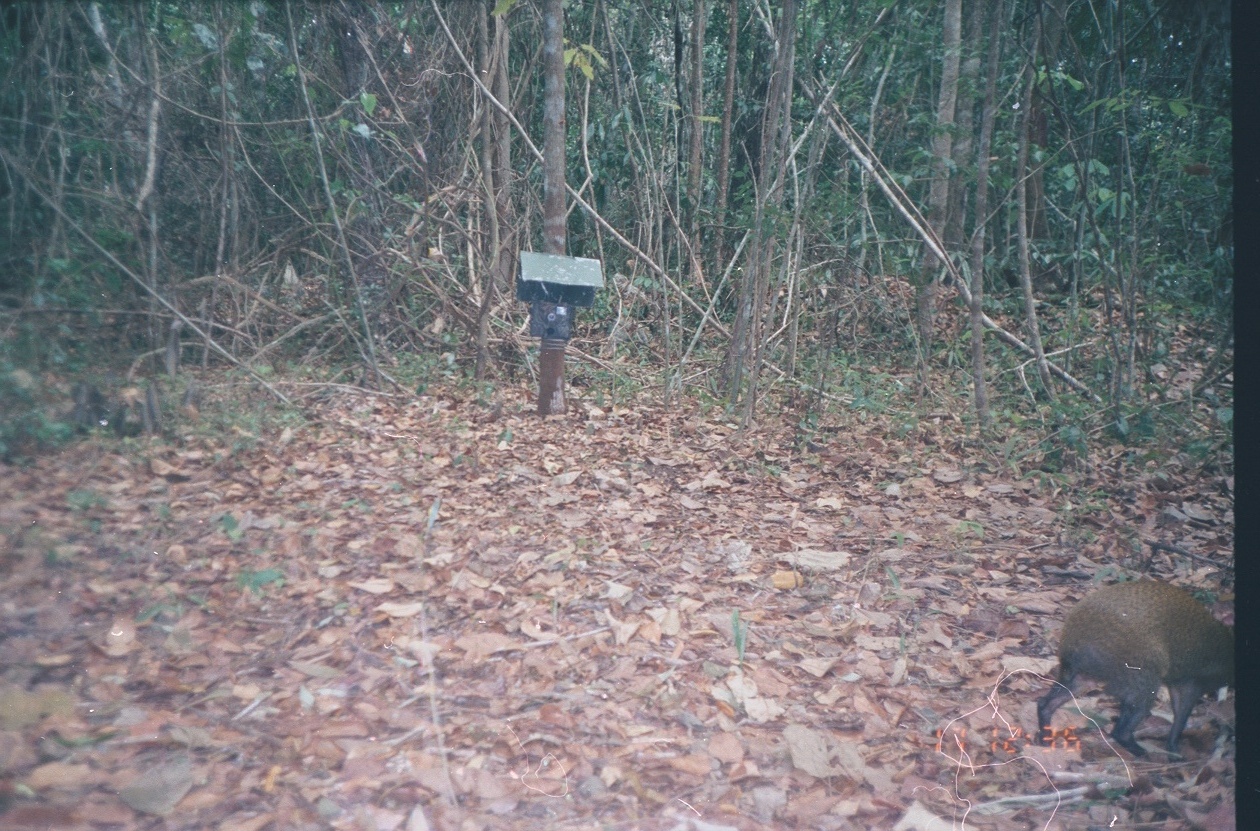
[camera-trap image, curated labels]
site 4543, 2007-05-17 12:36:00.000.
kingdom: Animalia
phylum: Chordata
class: Mammalia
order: Rodentia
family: Dasyproctidae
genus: Dasyprocta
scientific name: Dasyprocta punctata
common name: central american agouti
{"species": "Dasyprocta punctata (central american agouti)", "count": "1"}